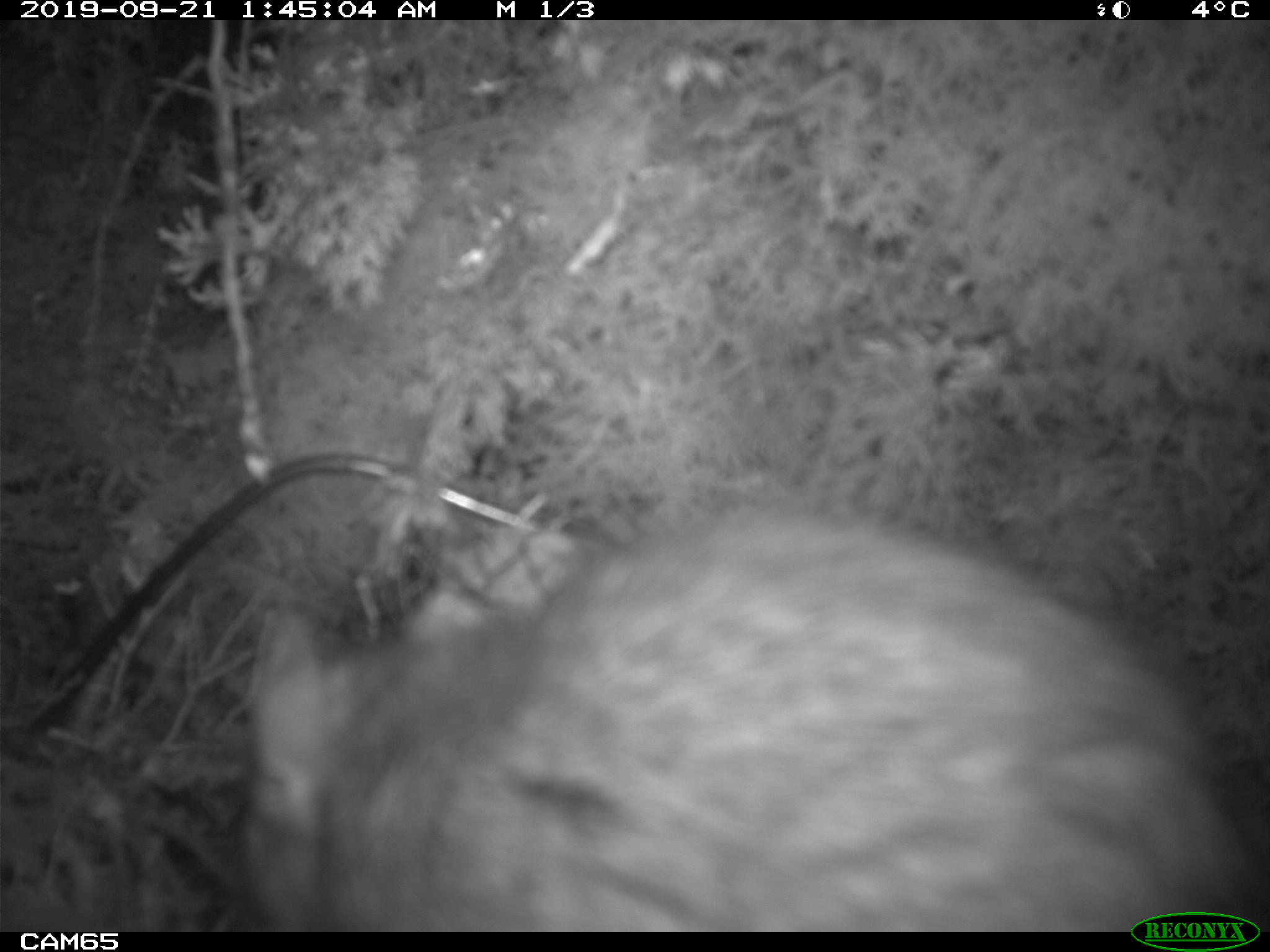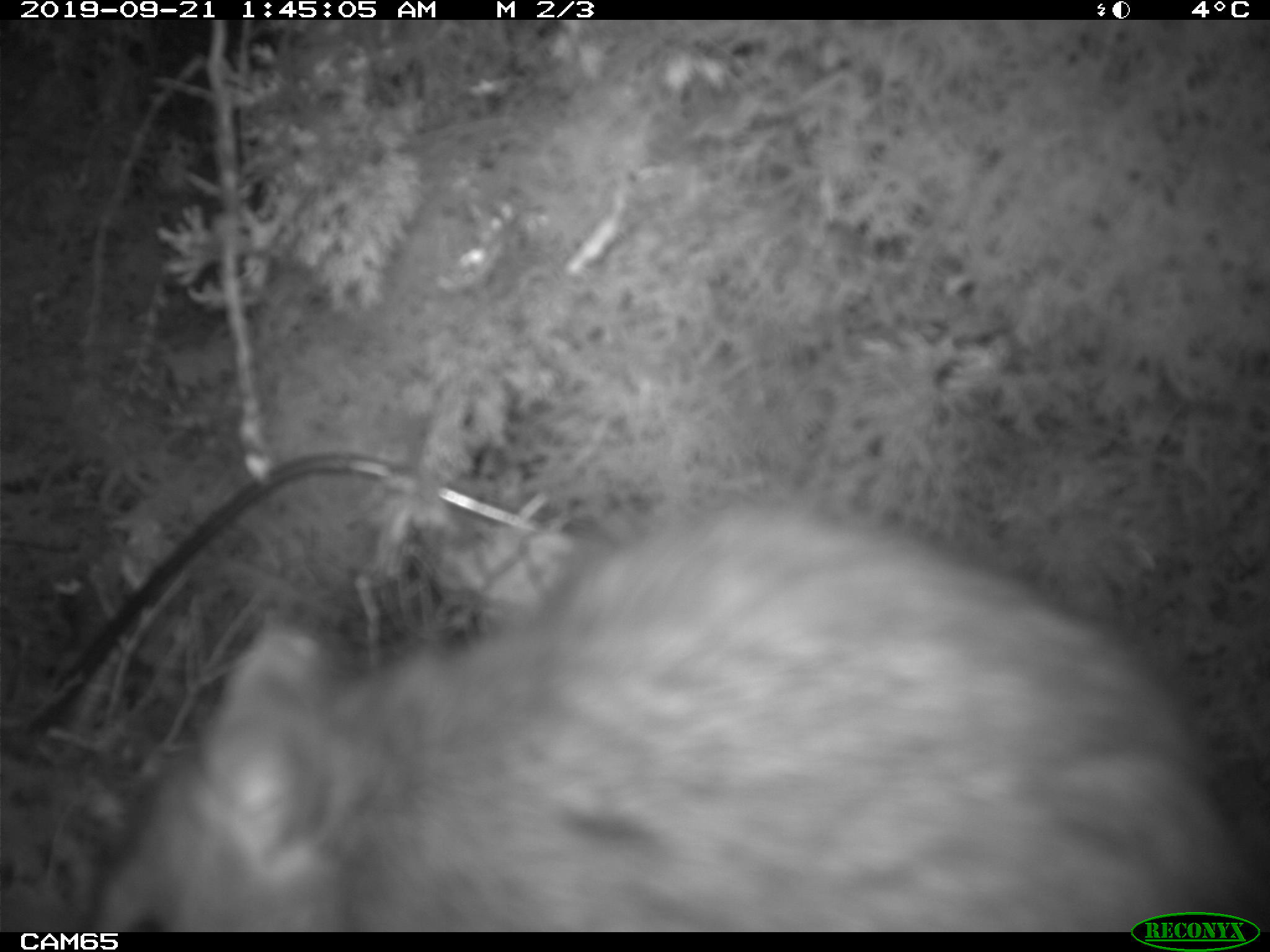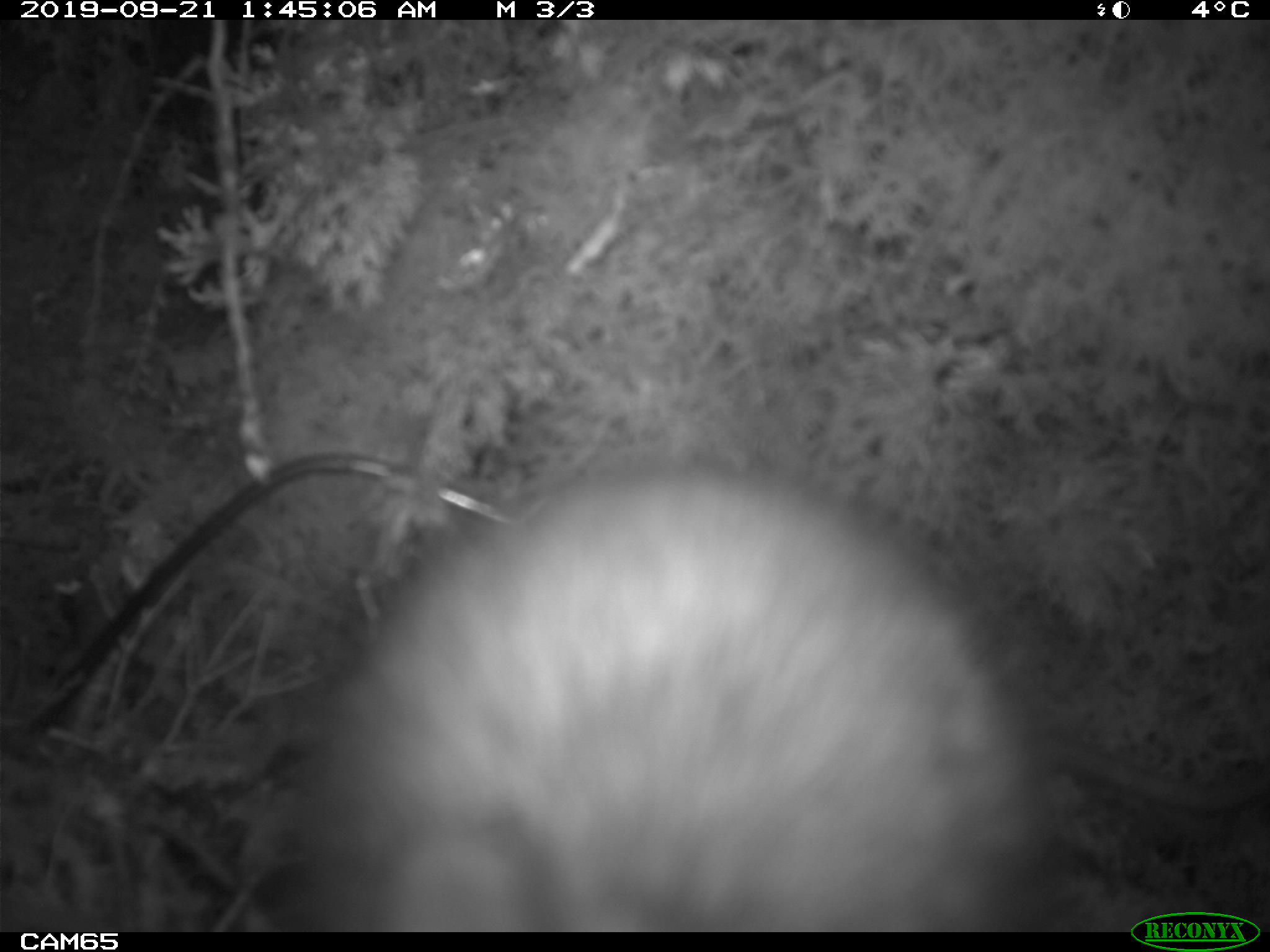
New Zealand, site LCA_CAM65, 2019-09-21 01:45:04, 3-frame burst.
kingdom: Animalia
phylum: Chordata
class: Mammalia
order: Rodentia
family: Muridae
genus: Rattus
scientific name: Rattus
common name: rat